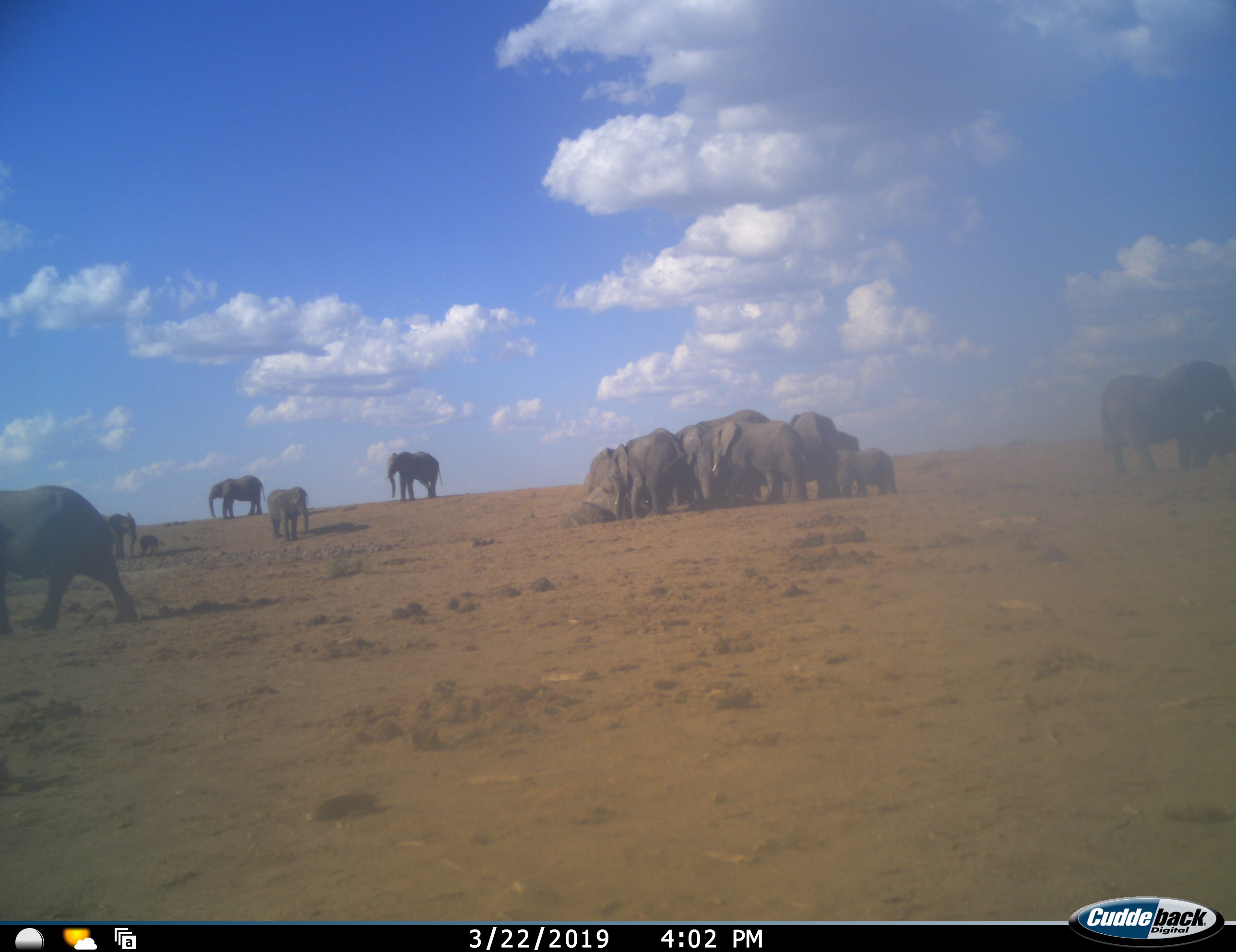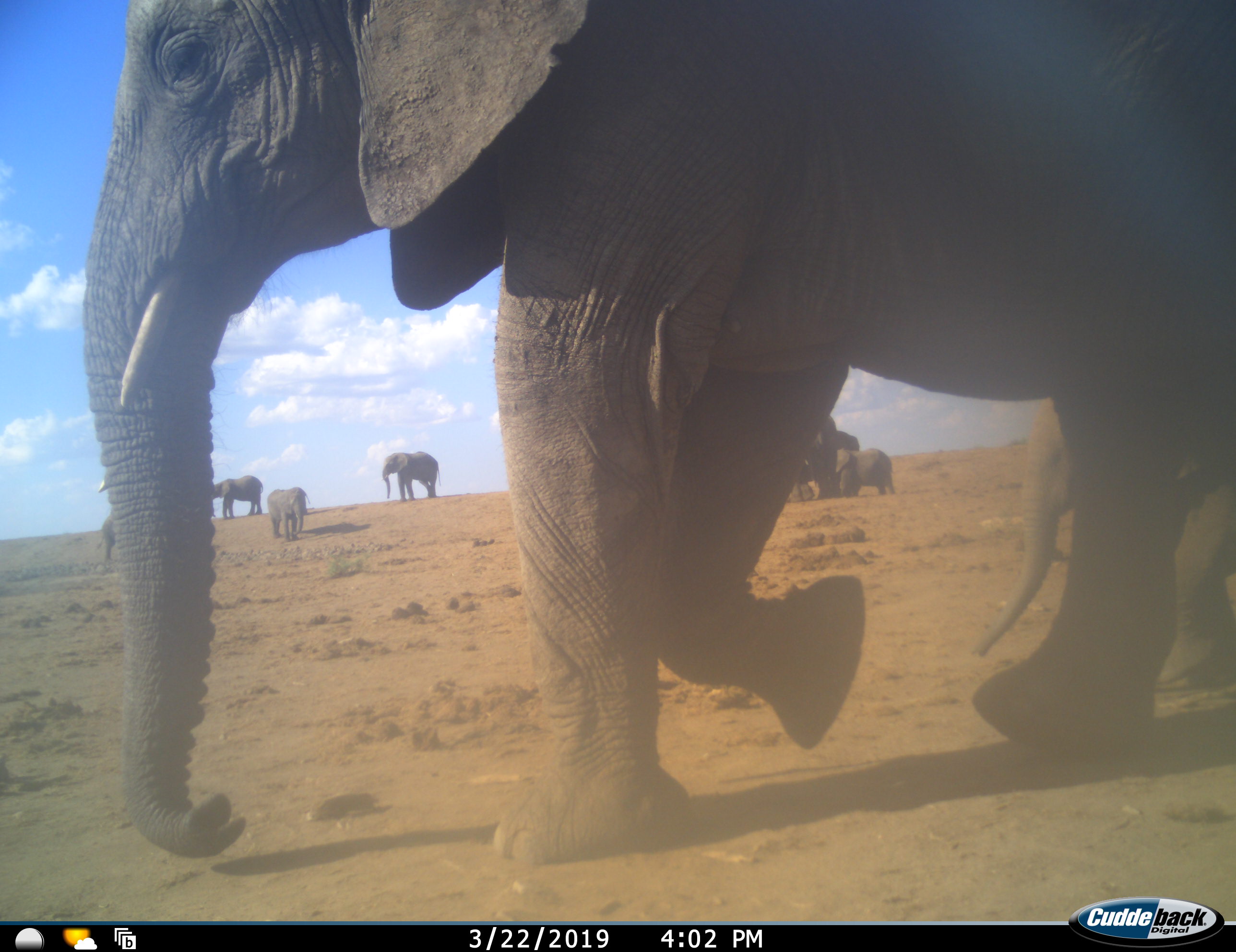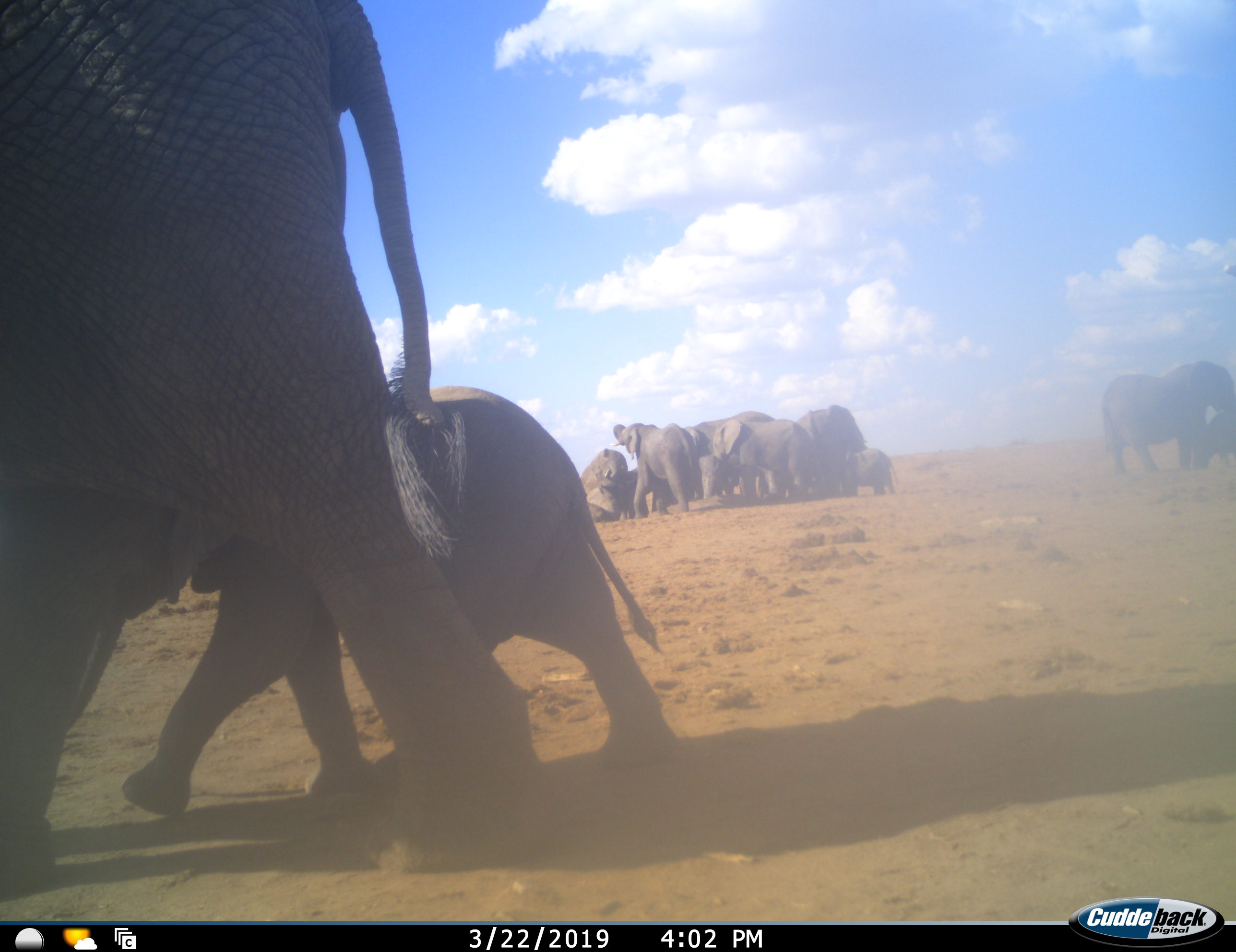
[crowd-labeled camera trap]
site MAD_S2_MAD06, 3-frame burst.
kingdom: Animalia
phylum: Chordata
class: Mammalia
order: Proboscidea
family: Elephantidae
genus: Loxodonta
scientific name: Loxodonta africana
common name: african bush elephant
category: elephant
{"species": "elephant (african bush elephant) (Loxodonta africana)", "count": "11-50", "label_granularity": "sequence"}